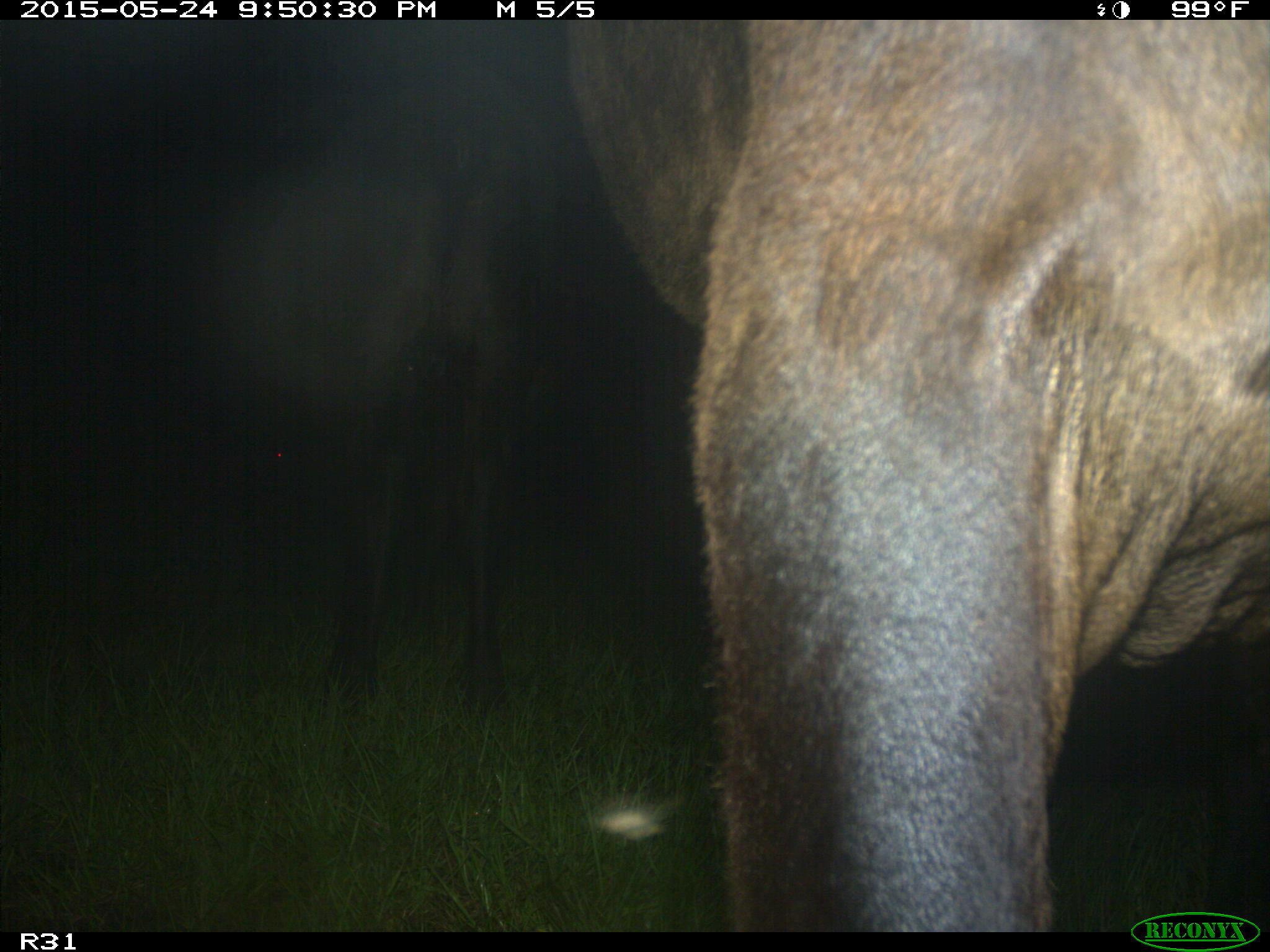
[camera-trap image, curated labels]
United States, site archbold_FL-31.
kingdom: Animalia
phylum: Chordata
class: Mammalia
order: Artiodactyla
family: Bovidae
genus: Bos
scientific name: Bos taurus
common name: domestic cow